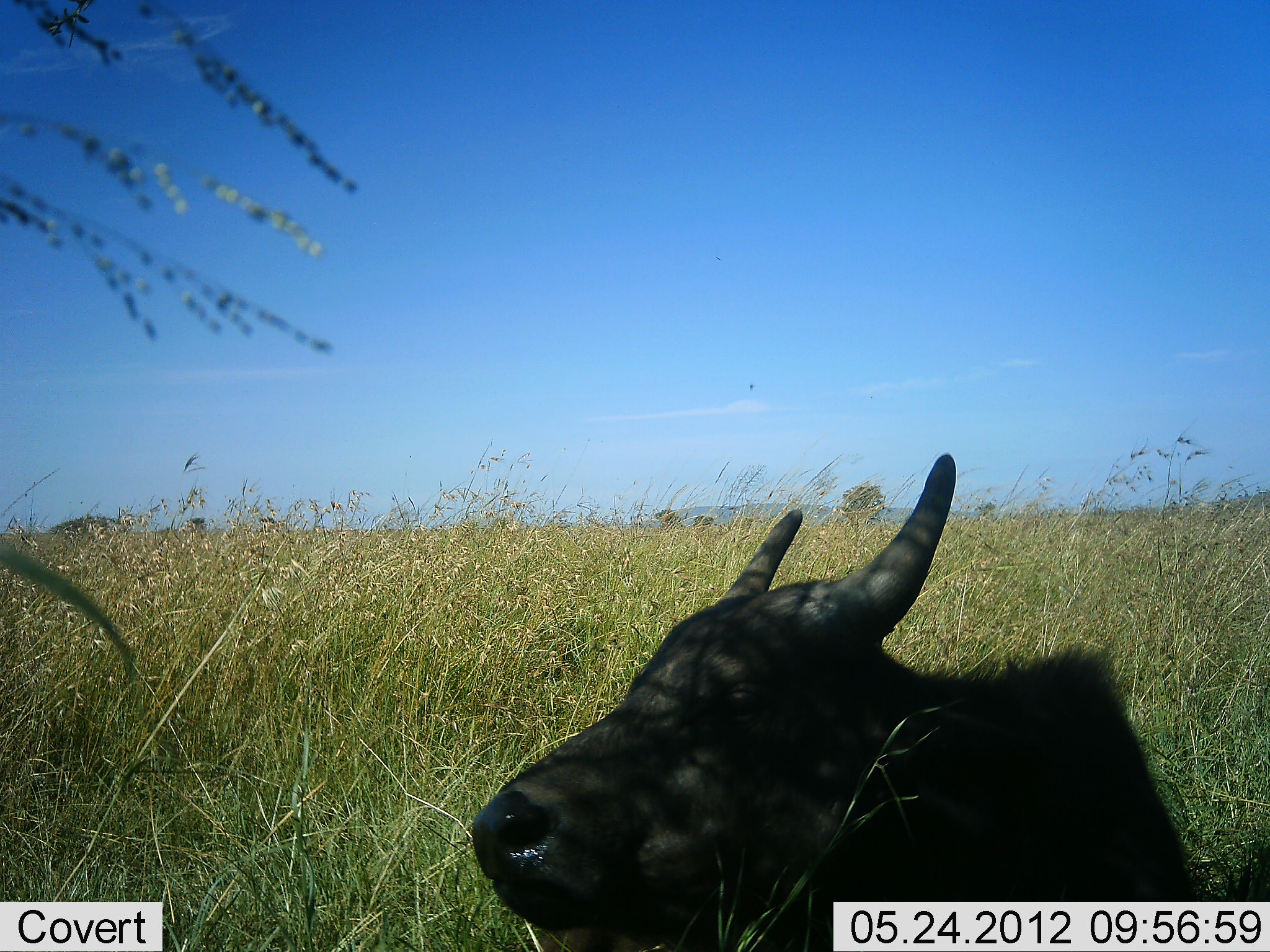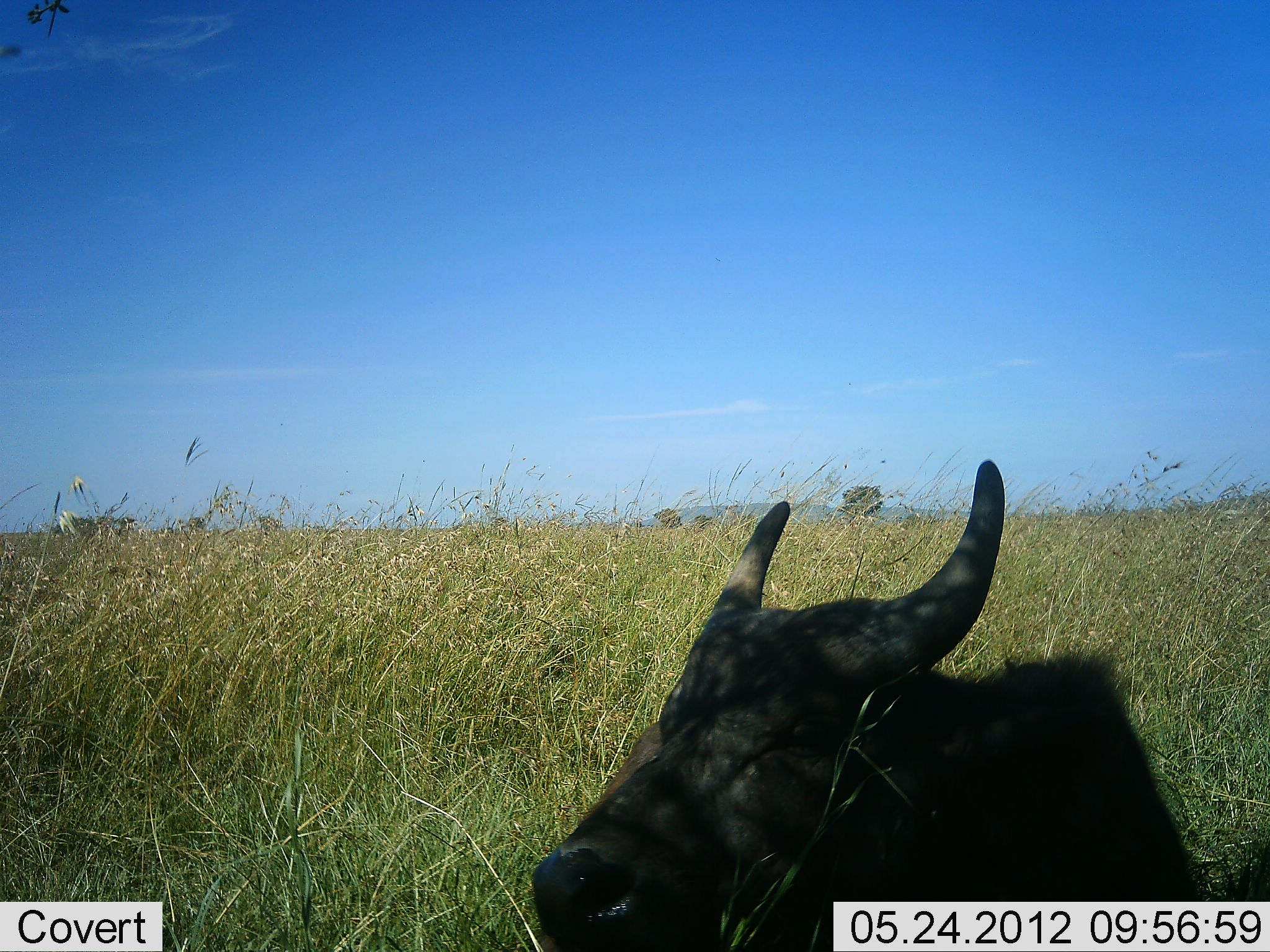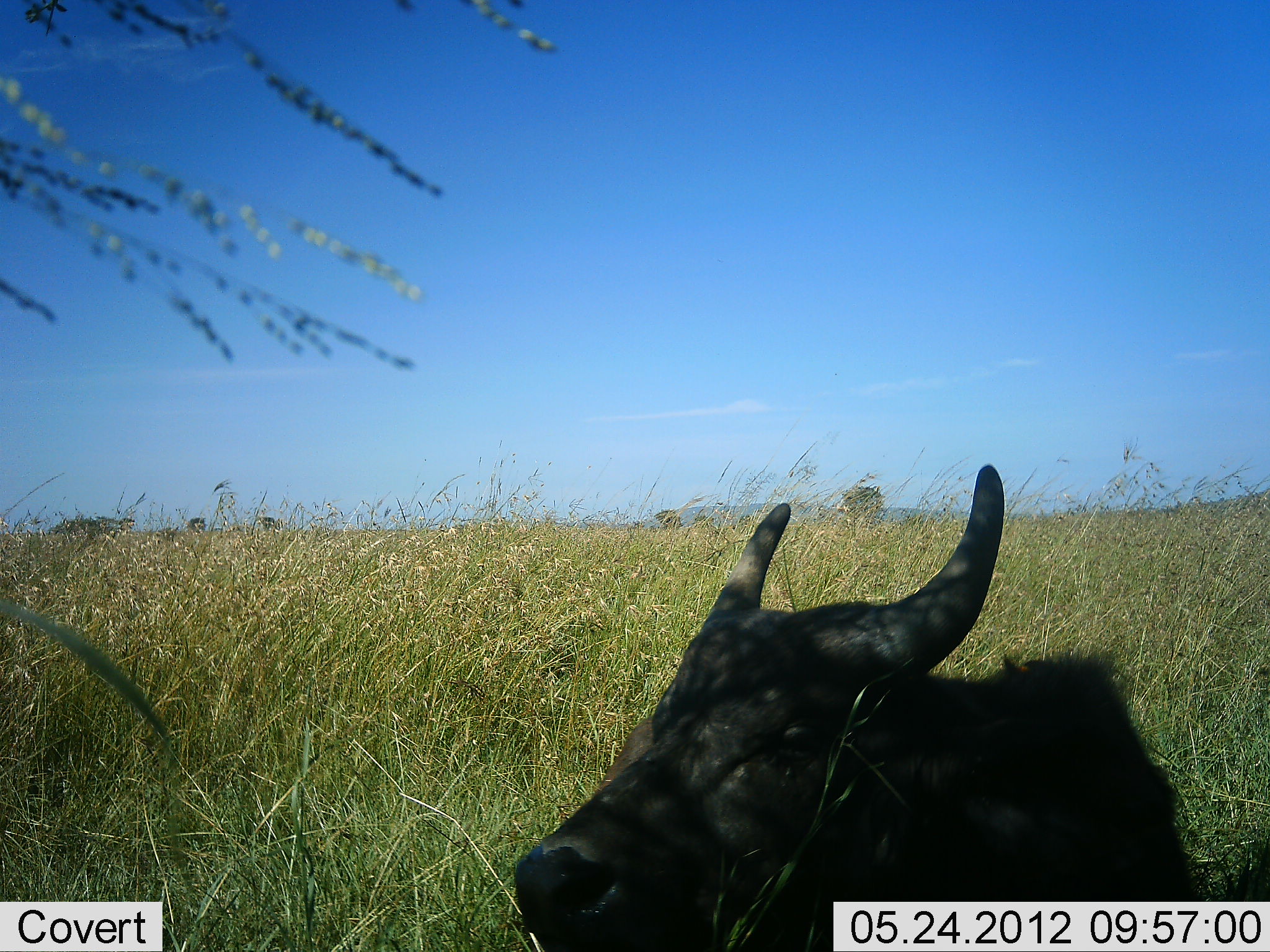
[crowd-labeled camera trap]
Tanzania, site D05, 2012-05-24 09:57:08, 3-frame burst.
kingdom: Animalia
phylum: Chordata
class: Mammalia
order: Artiodactyla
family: Bovidae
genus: Syncerus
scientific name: Syncerus caffer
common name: cape buffalo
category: buffalo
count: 1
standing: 10%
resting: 90%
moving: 0%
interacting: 0%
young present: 20%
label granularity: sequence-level